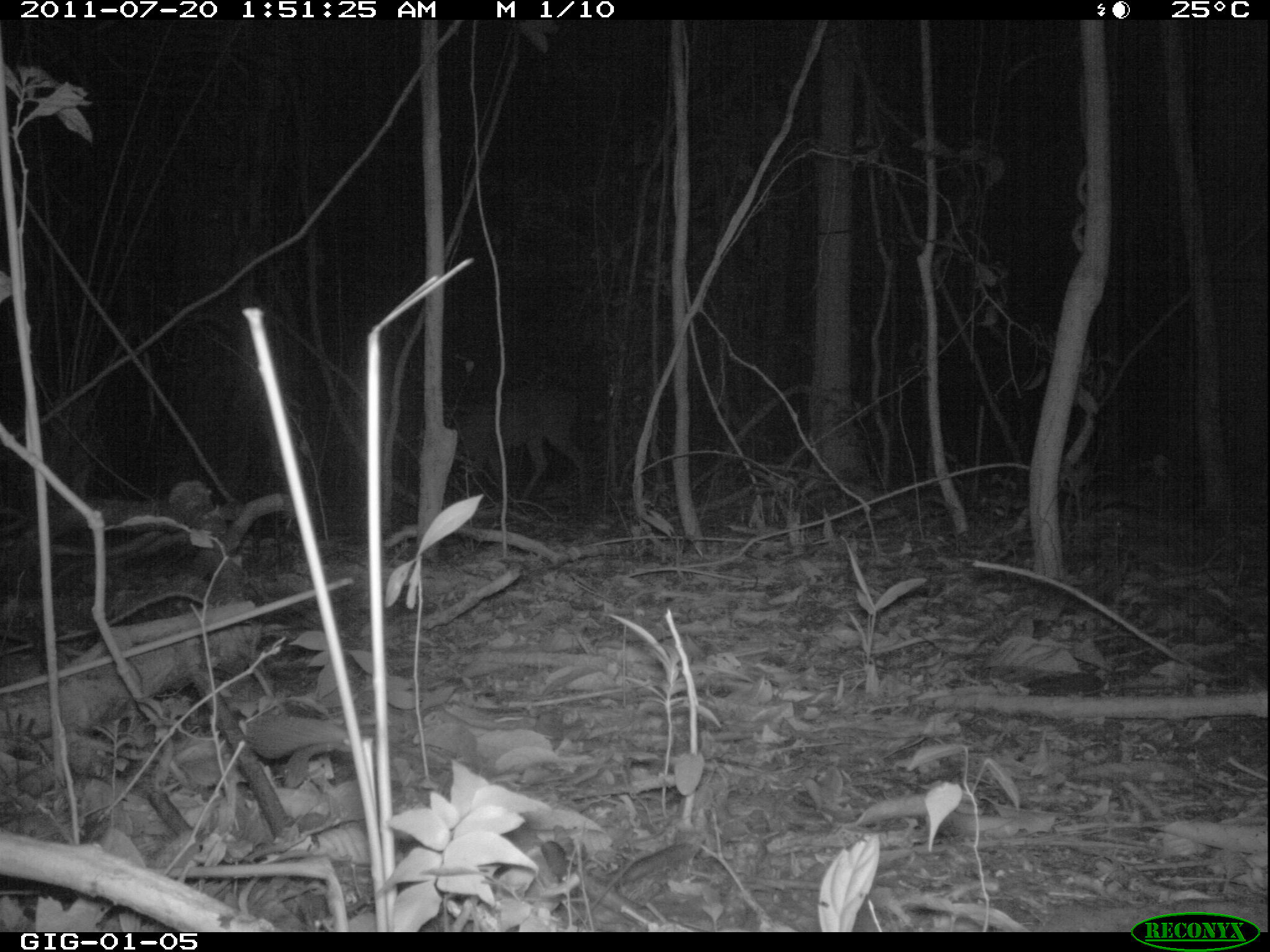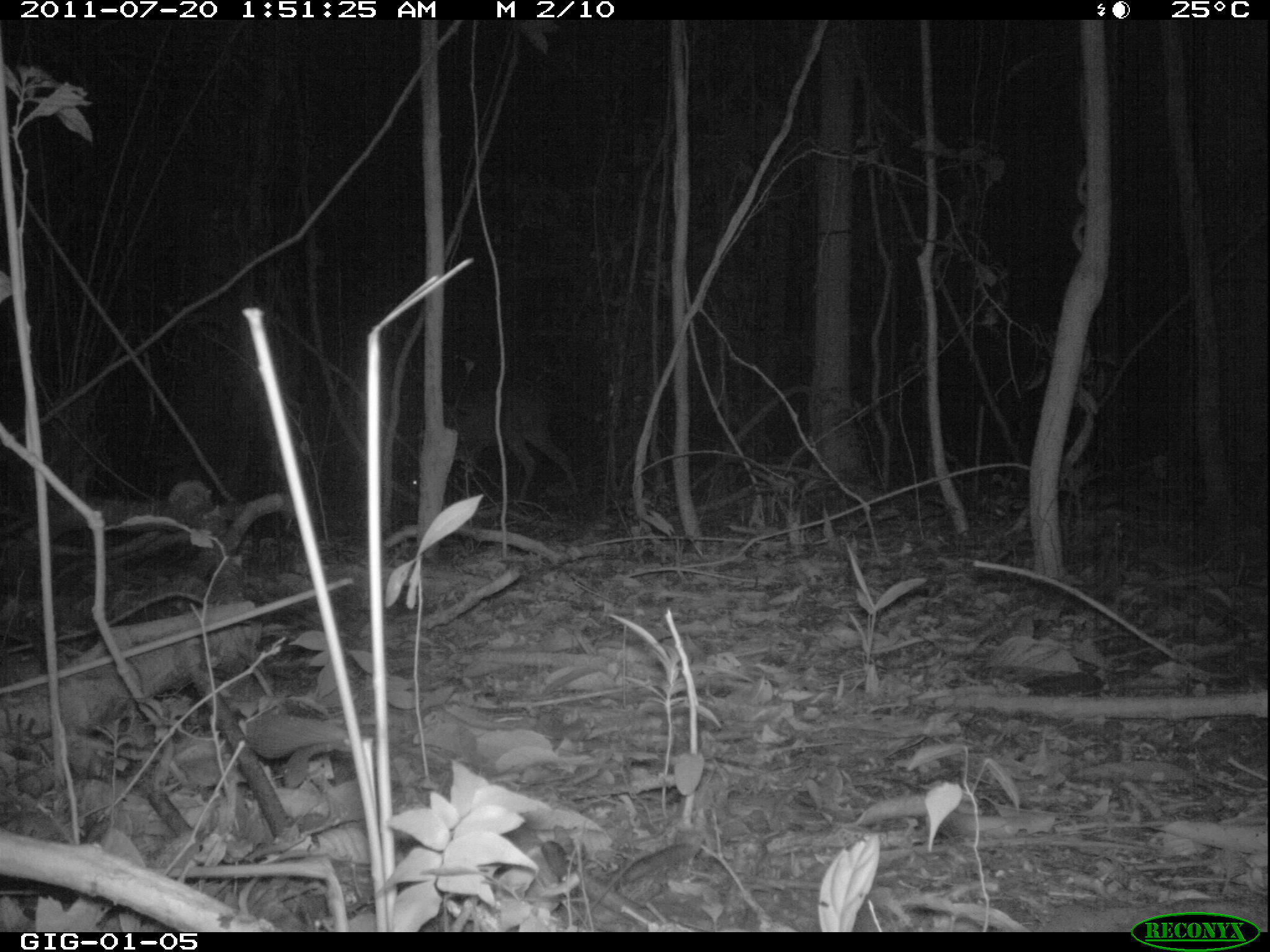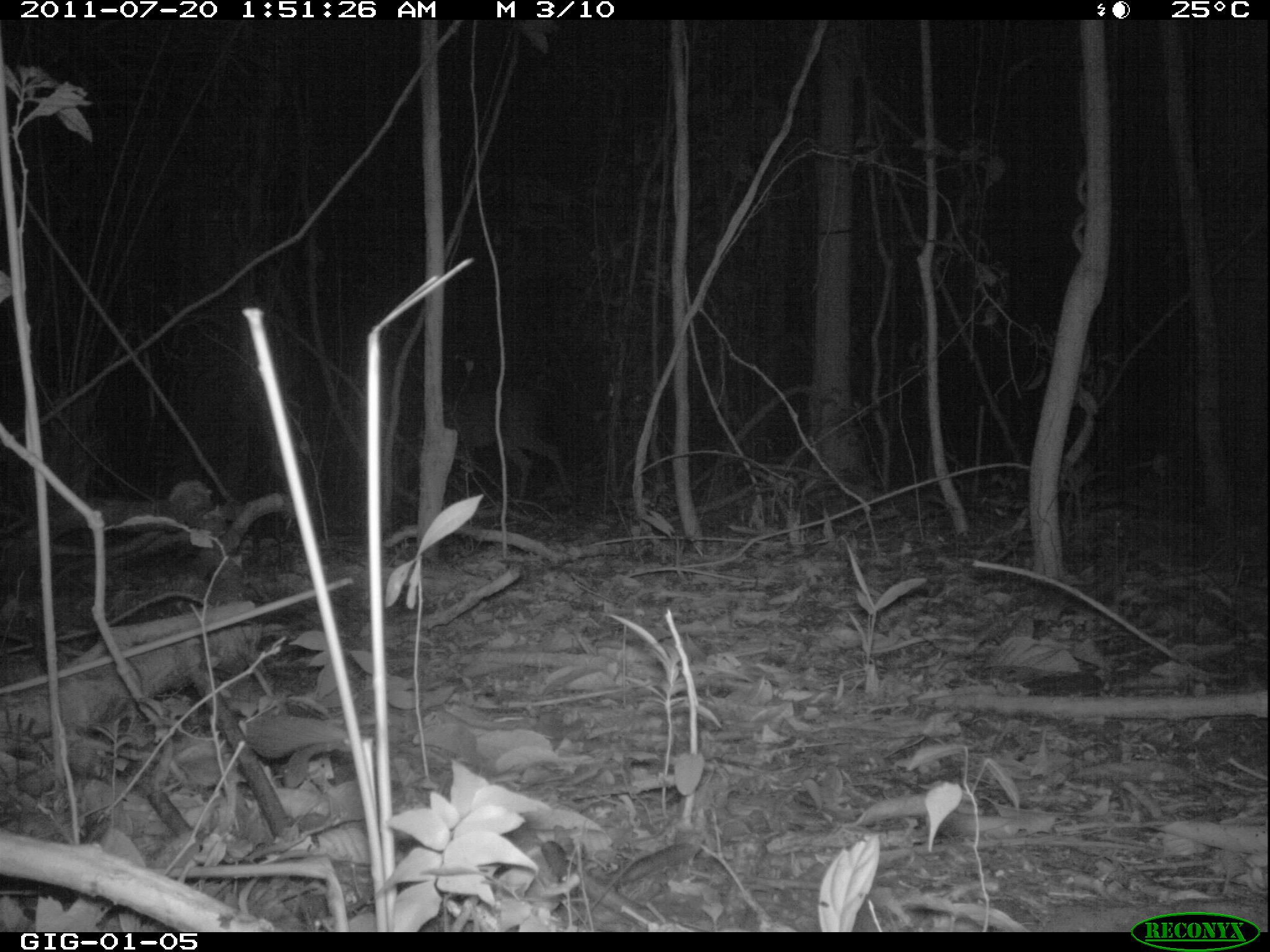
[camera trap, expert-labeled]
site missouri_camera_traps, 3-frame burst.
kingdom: Animalia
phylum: Chordata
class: Mammalia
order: Artiodactyla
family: Cervidae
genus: Mazama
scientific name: Mazama americana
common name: red brocket deer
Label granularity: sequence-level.